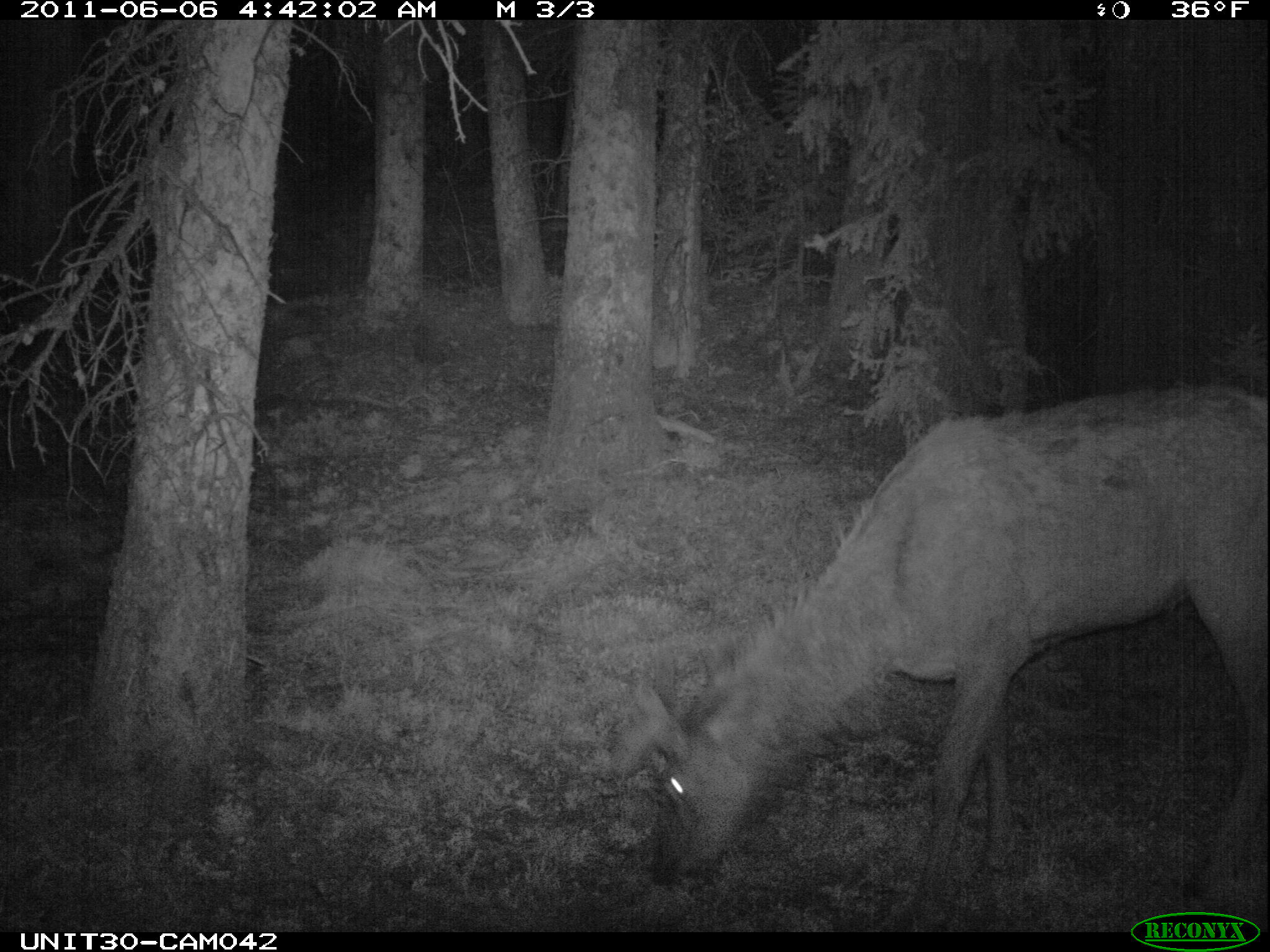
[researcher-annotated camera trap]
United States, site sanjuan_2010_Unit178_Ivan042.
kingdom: Animalia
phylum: Chordata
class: Mammalia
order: Artiodactyla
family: Cervidae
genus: Cervus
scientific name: Cervus elaphus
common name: red deer